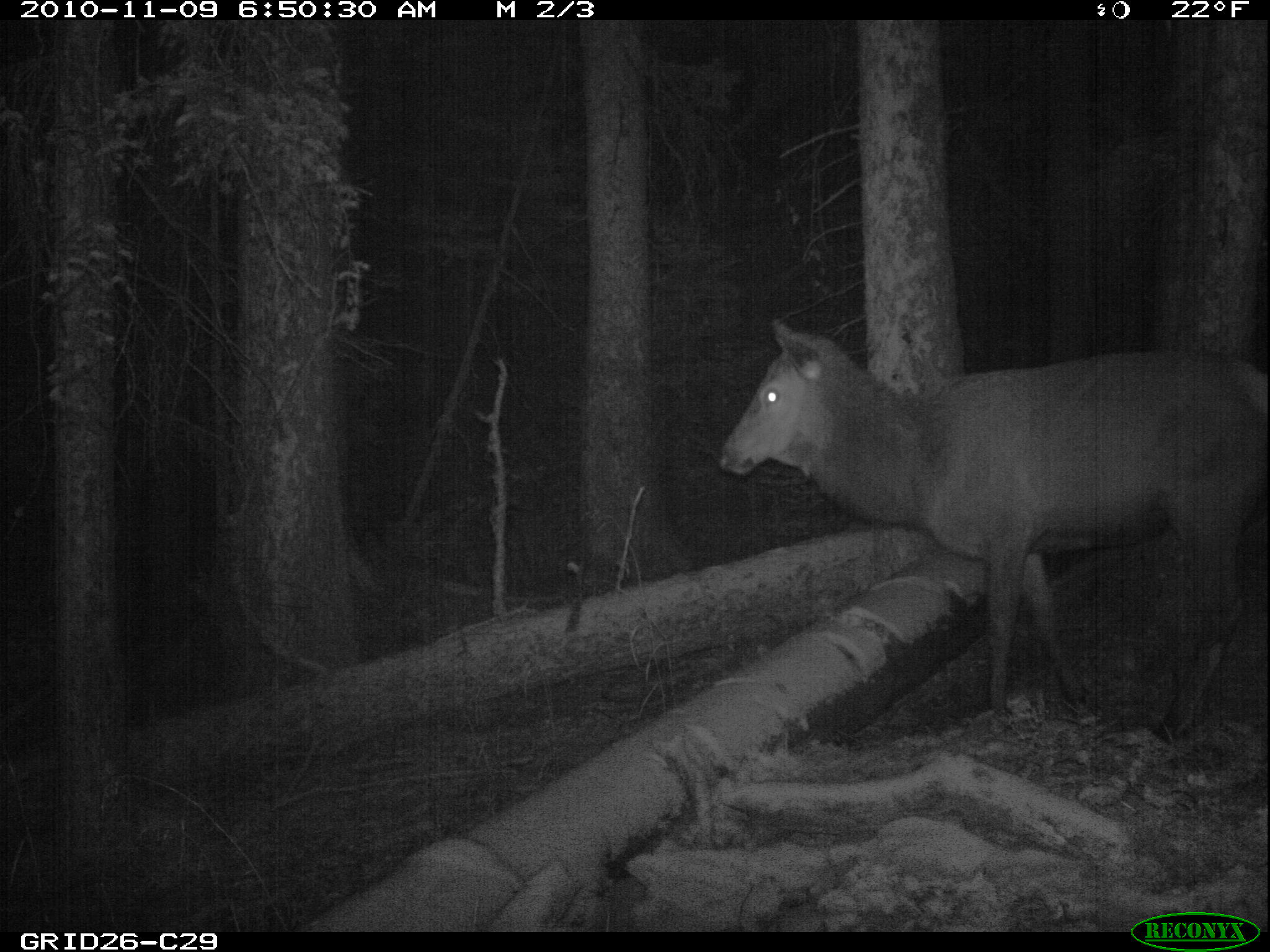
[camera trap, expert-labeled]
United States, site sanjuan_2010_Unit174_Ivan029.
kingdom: Animalia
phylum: Chordata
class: Mammalia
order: Artiodactyla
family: Cervidae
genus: Cervus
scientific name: Cervus elaphus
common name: red deer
Cervus elaphus (red deer).